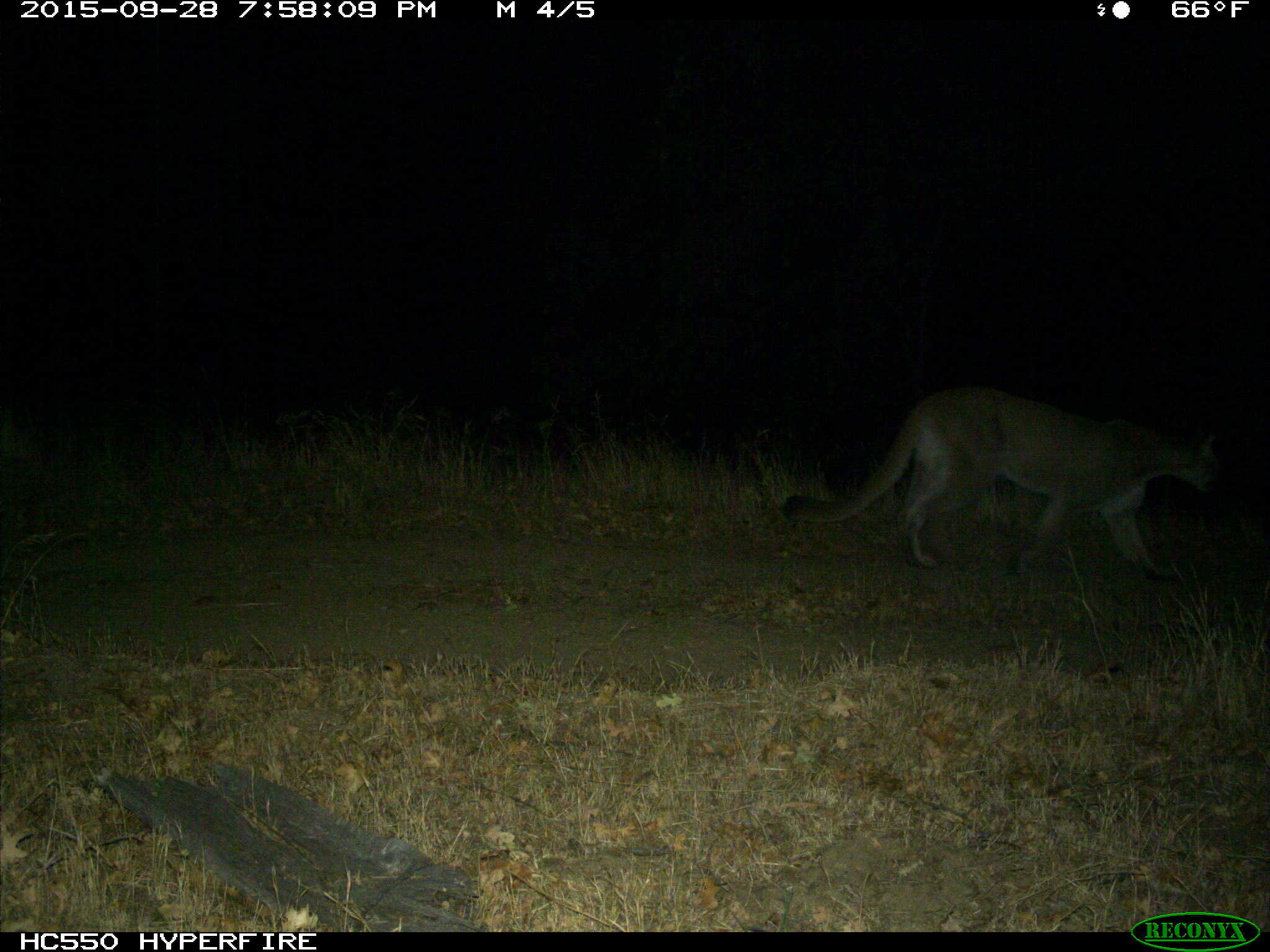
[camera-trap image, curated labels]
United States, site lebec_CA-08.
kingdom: Animalia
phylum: Chordata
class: Mammalia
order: Carnivora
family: Felidae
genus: Puma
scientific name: Puma concolor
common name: mountain lion